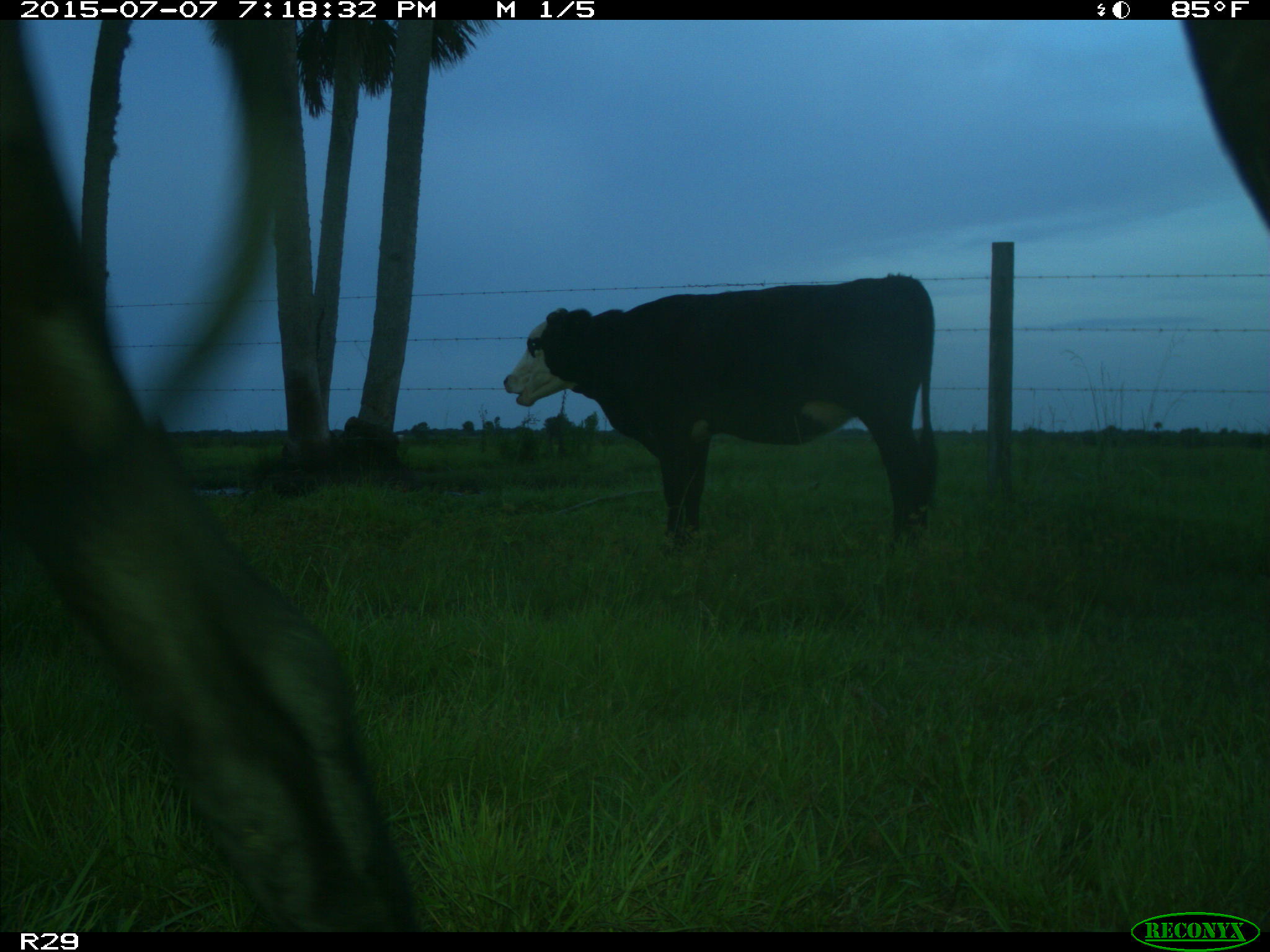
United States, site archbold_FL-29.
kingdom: Animalia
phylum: Chordata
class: Mammalia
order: Artiodactyla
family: Bovidae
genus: Bos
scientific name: Bos taurus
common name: domestic cow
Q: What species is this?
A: Bos taurus (domestic cow).